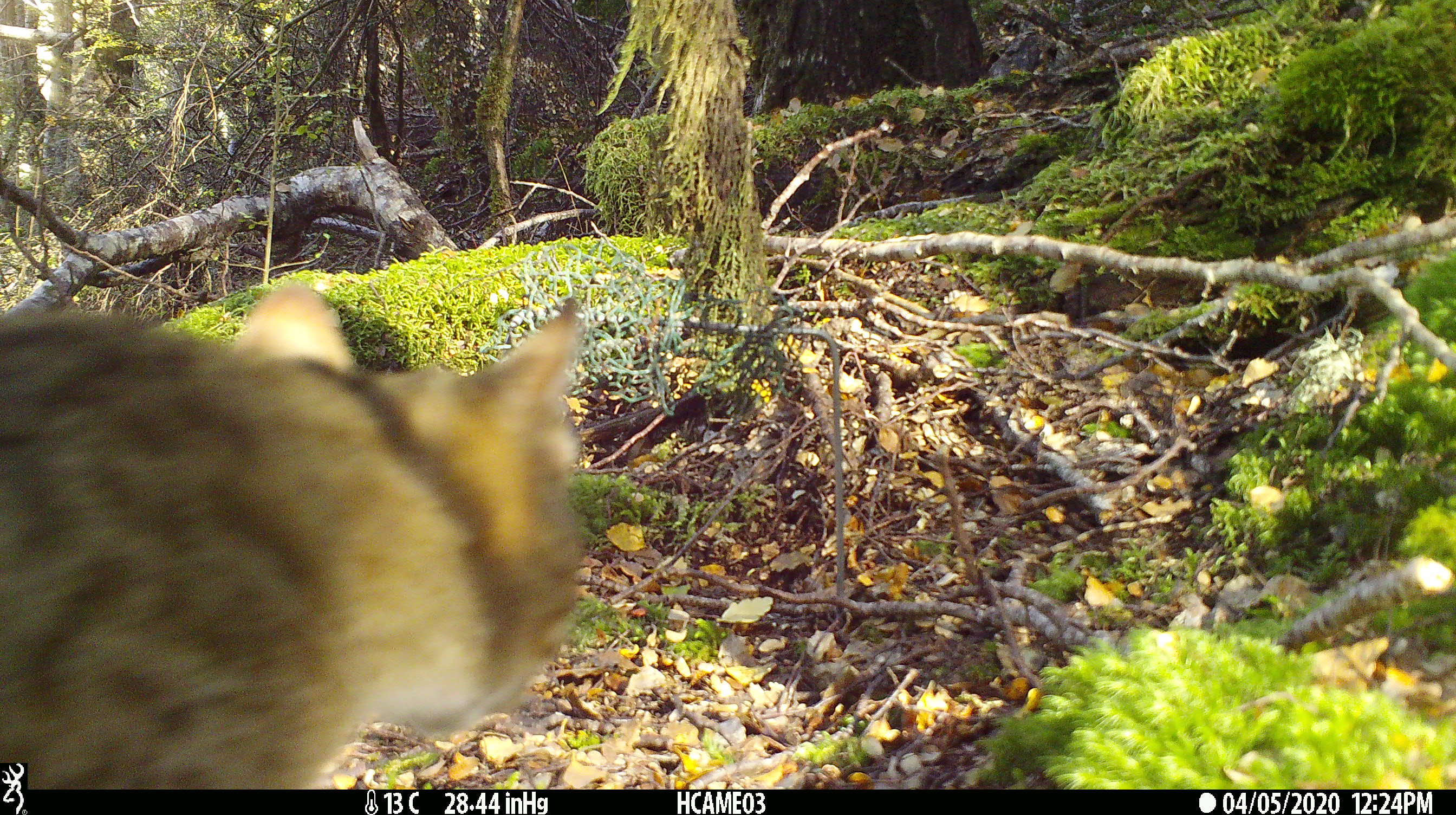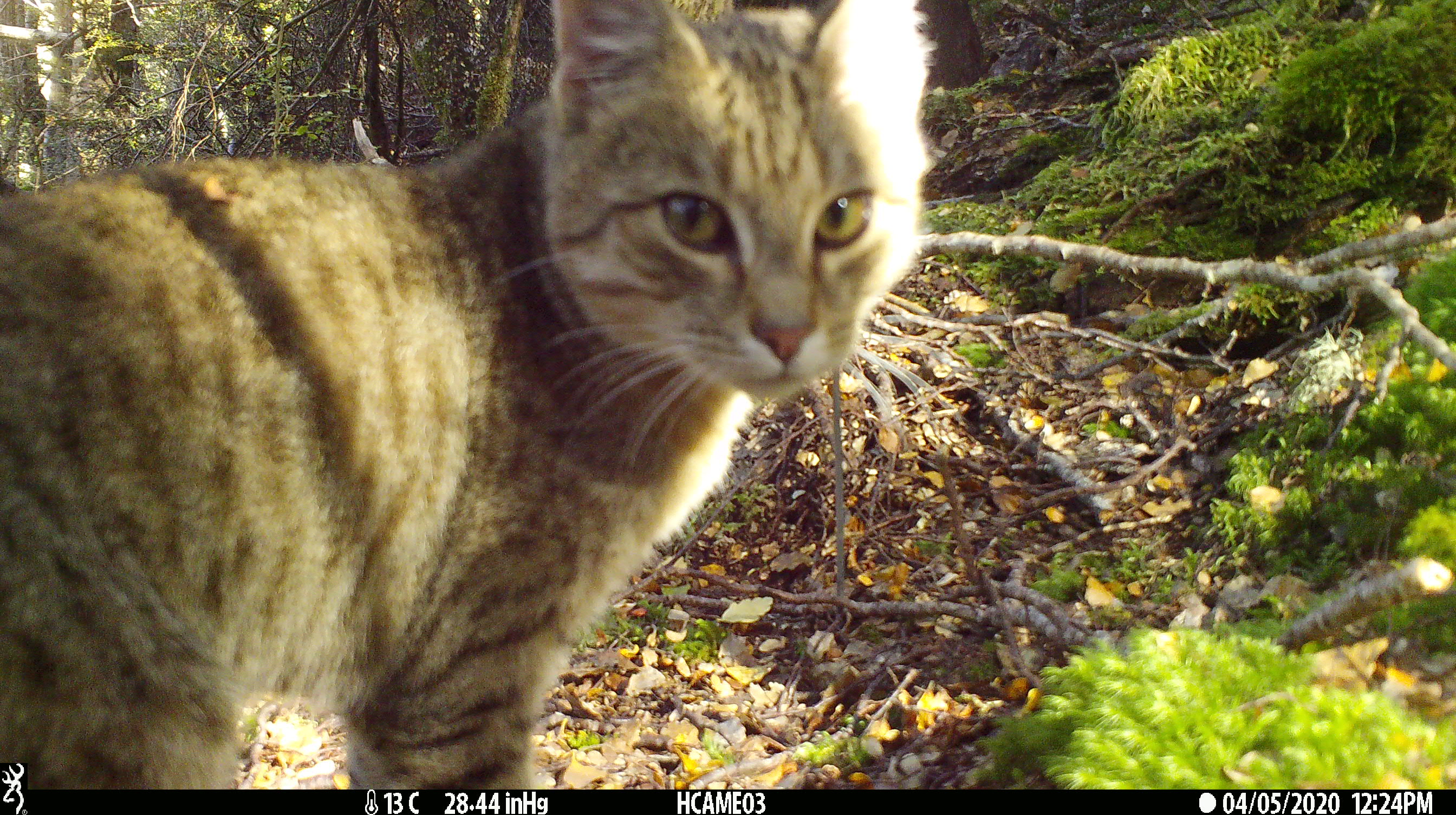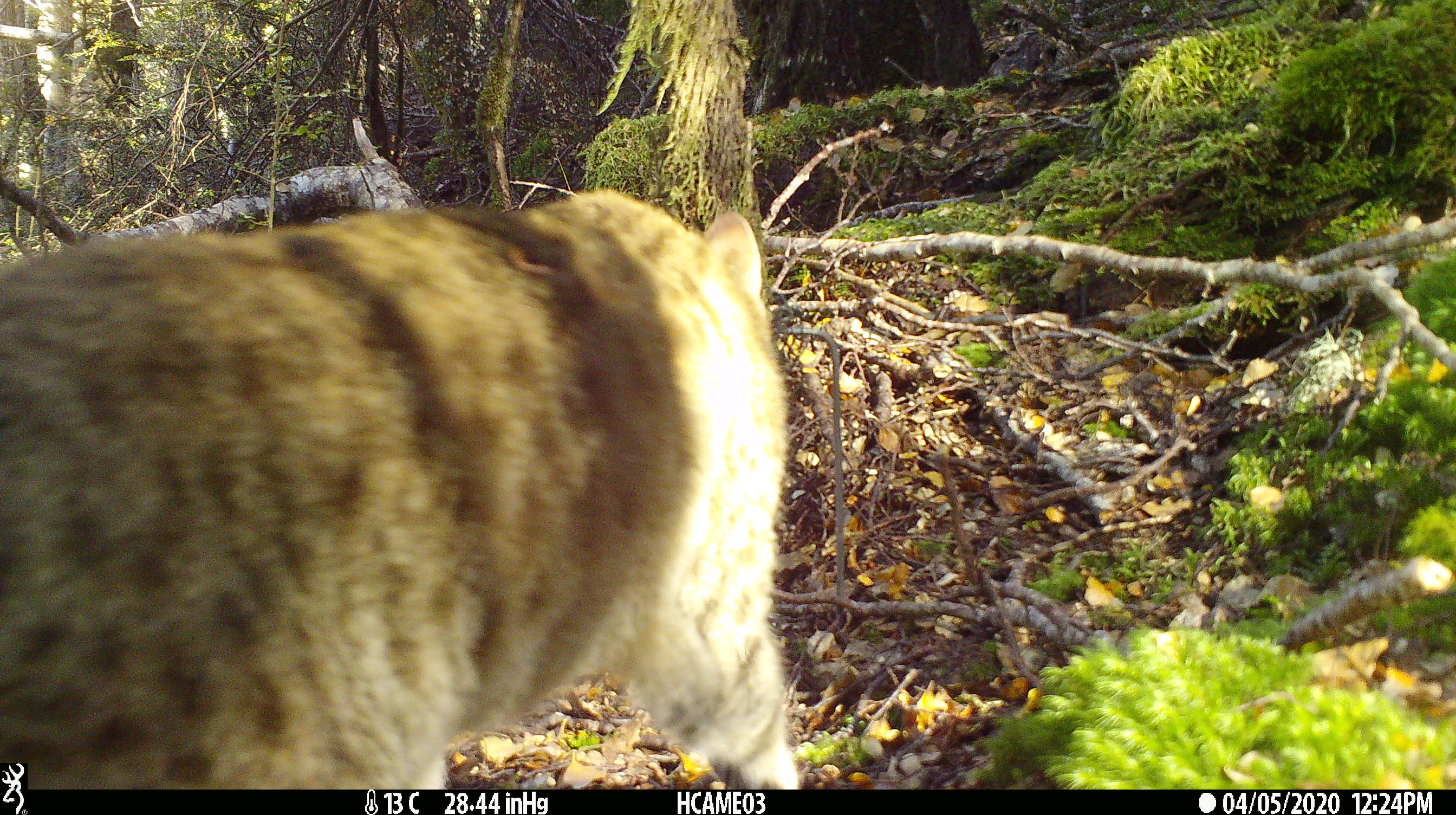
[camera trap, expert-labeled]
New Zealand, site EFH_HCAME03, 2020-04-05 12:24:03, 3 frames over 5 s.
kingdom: Animalia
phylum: Chordata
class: Mammalia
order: Carnivora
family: Felidae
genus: Felis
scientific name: Felis catus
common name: domestic cat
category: cat